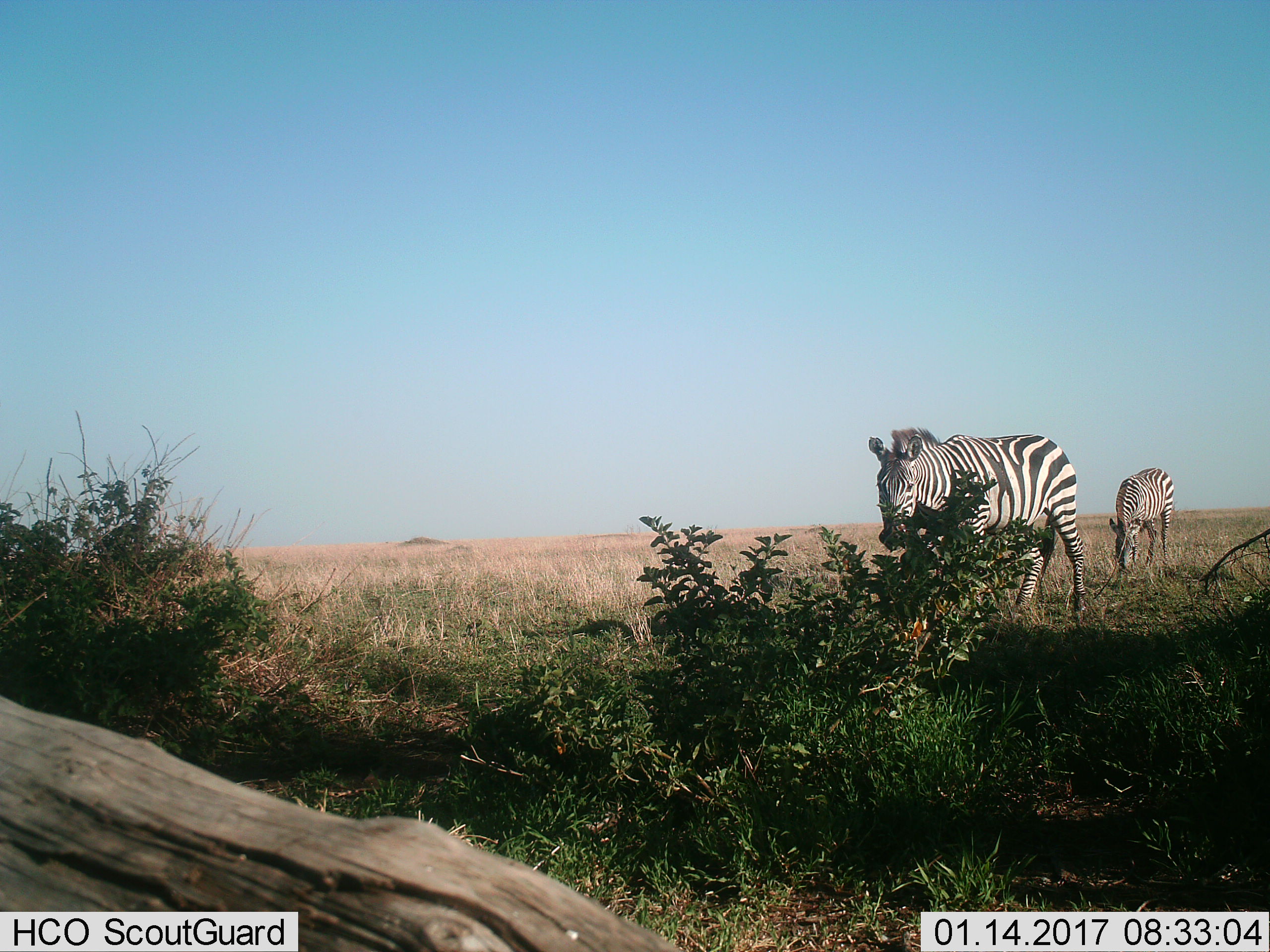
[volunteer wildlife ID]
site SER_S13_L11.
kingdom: Animalia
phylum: Chordata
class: Mammalia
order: Perissodactyla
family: Equidae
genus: Equus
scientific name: Equus quagga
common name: plains zebra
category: zebraplains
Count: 2.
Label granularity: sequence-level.